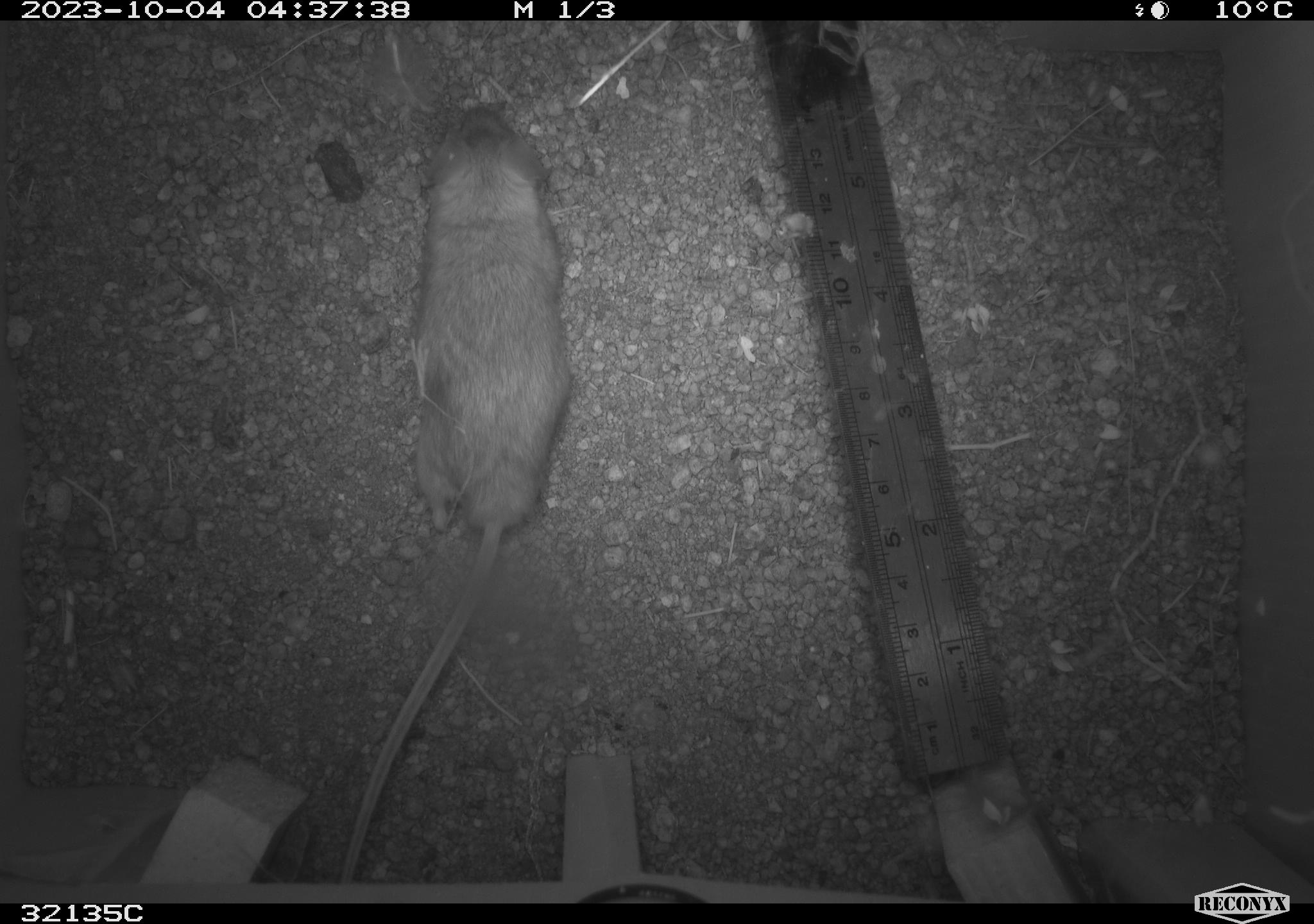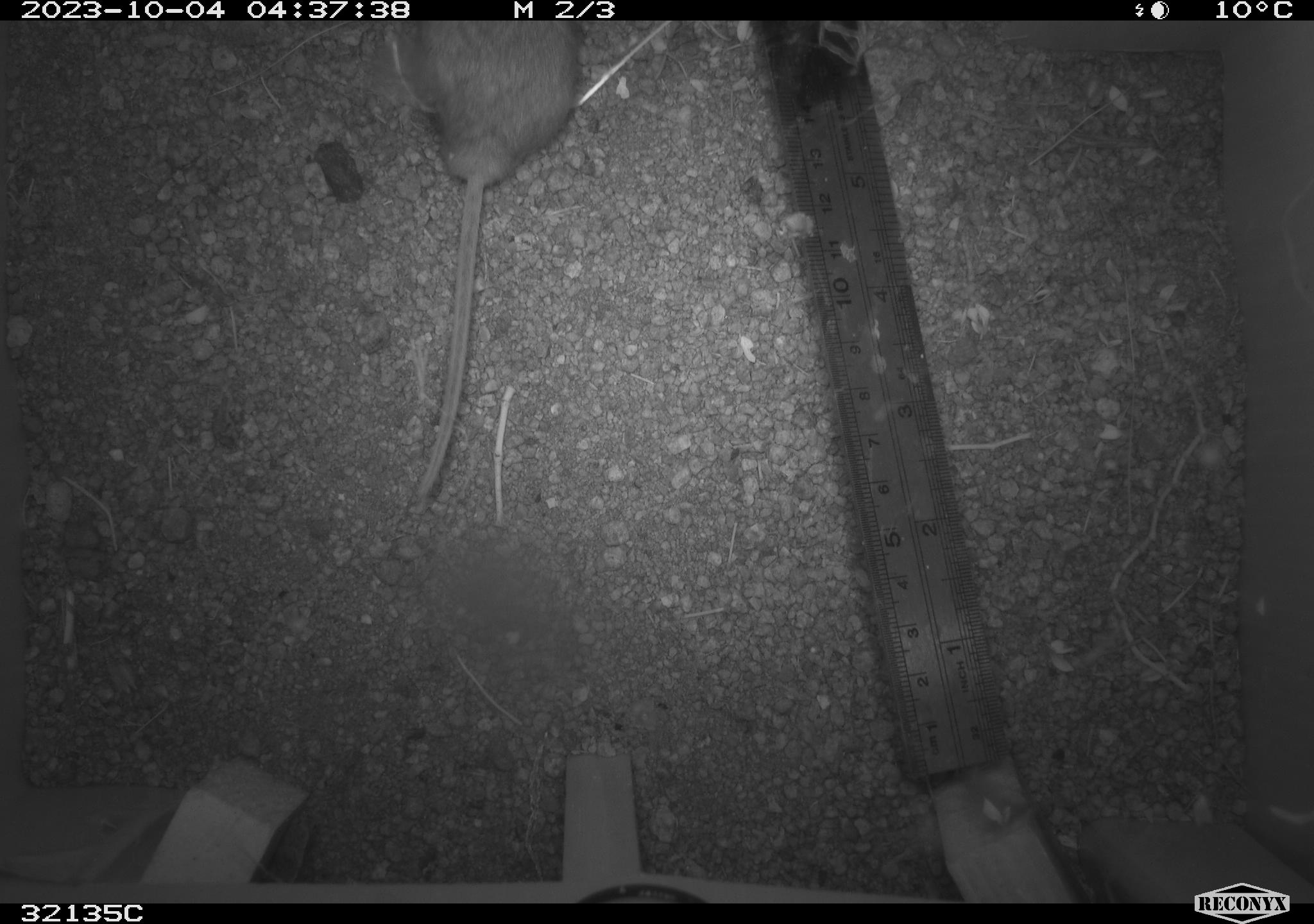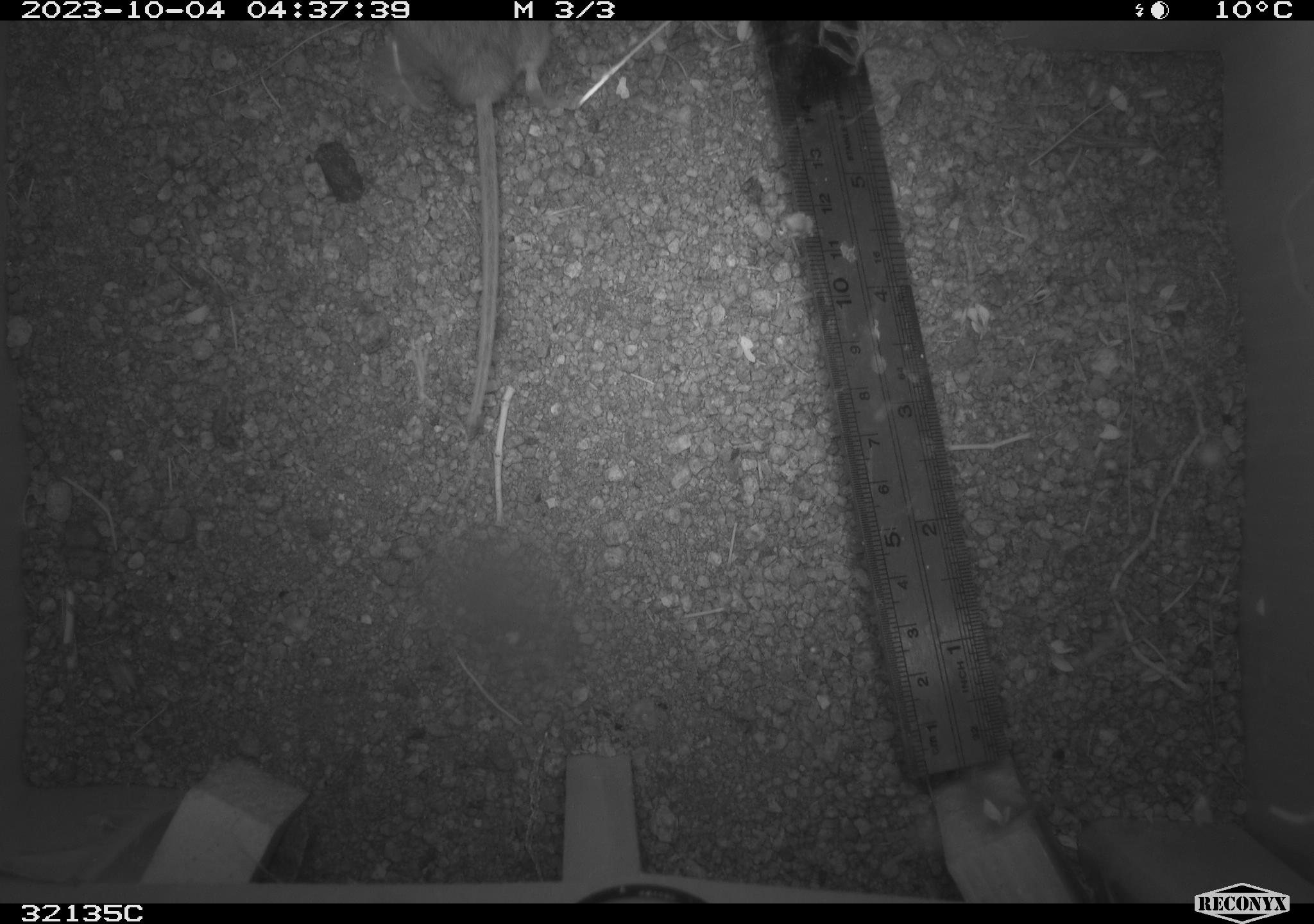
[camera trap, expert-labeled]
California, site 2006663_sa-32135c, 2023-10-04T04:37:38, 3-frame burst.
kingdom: Animalia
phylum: Chordata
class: Mammalia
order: Rodentia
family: Cricetidae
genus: Peromyscus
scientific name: Peromyscus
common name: deer mice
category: peromyscus species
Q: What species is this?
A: Peromyscus species (deer mice) (Peromyscus).